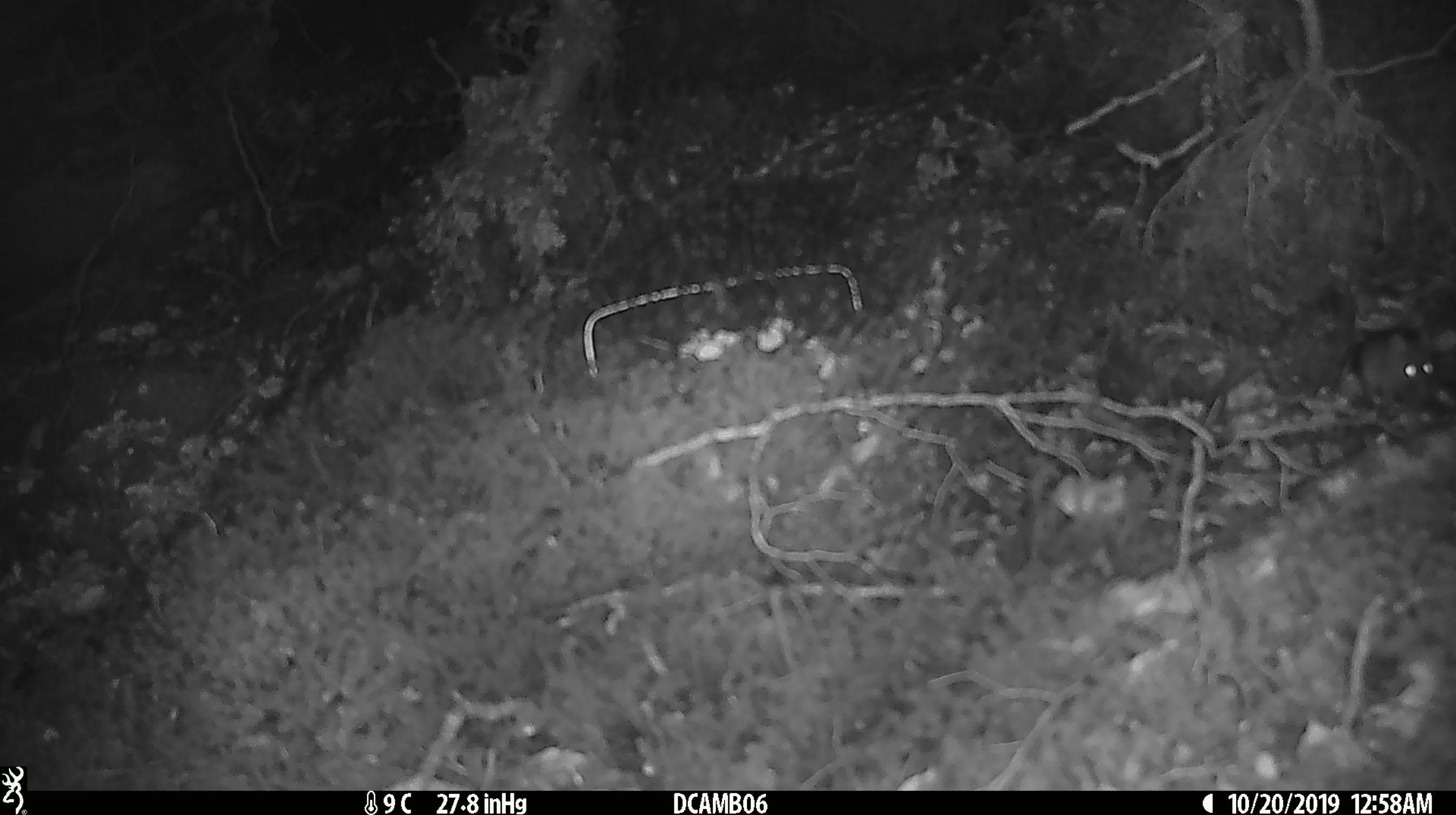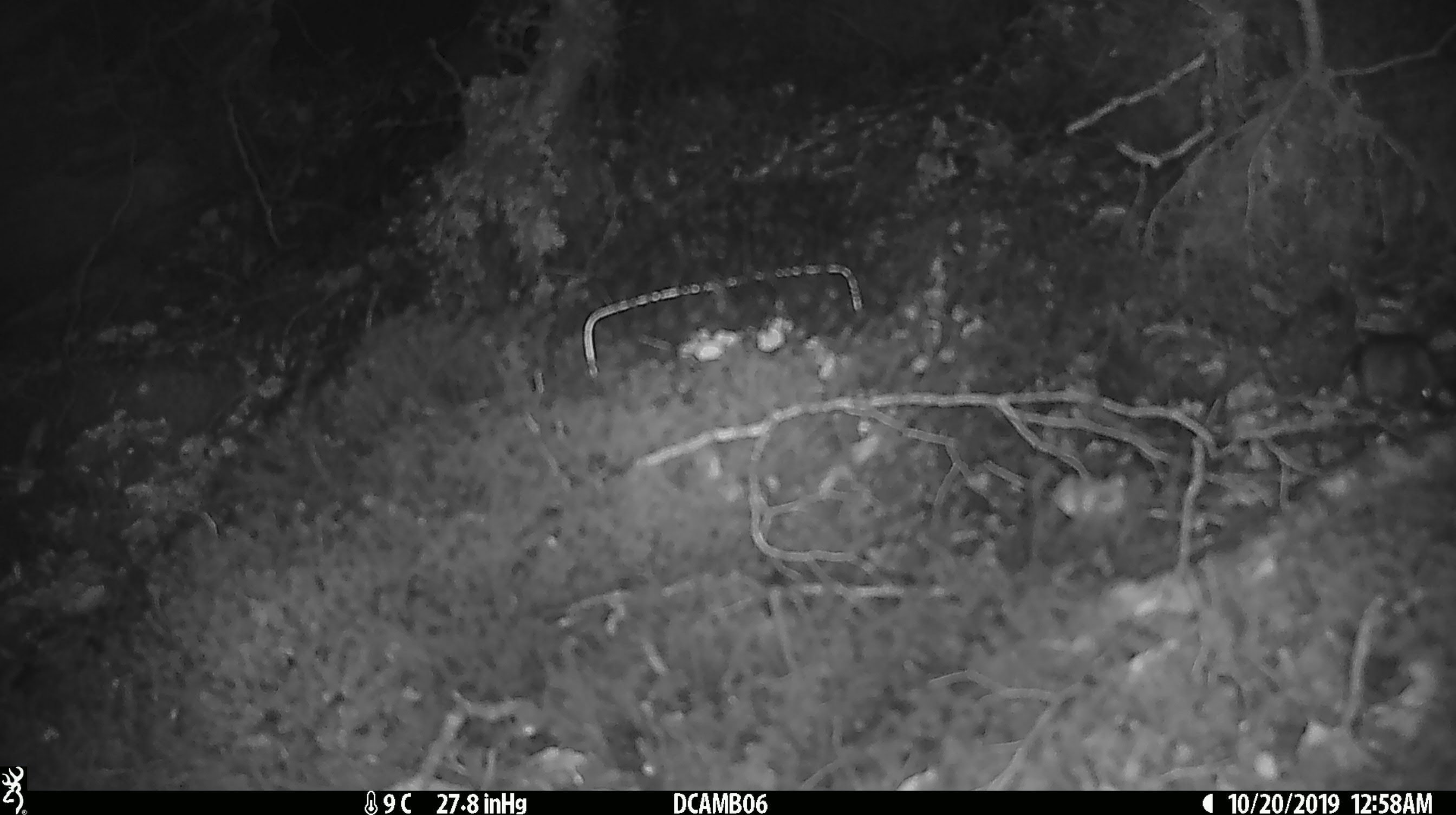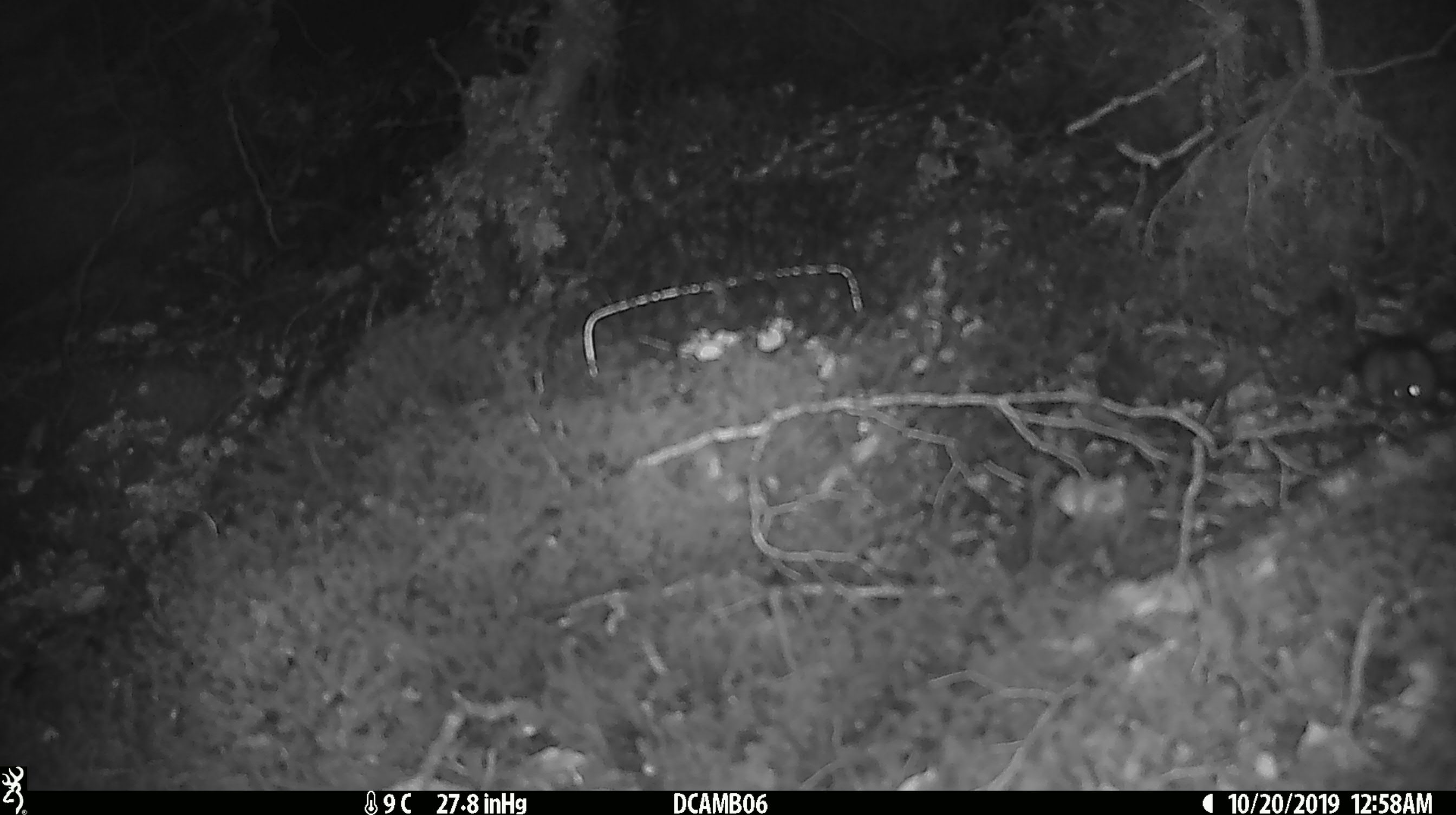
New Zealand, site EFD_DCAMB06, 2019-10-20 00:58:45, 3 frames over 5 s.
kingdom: Animalia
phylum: Chordata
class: Mammalia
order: Rodentia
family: Muridae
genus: Mus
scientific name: Mus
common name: mouse